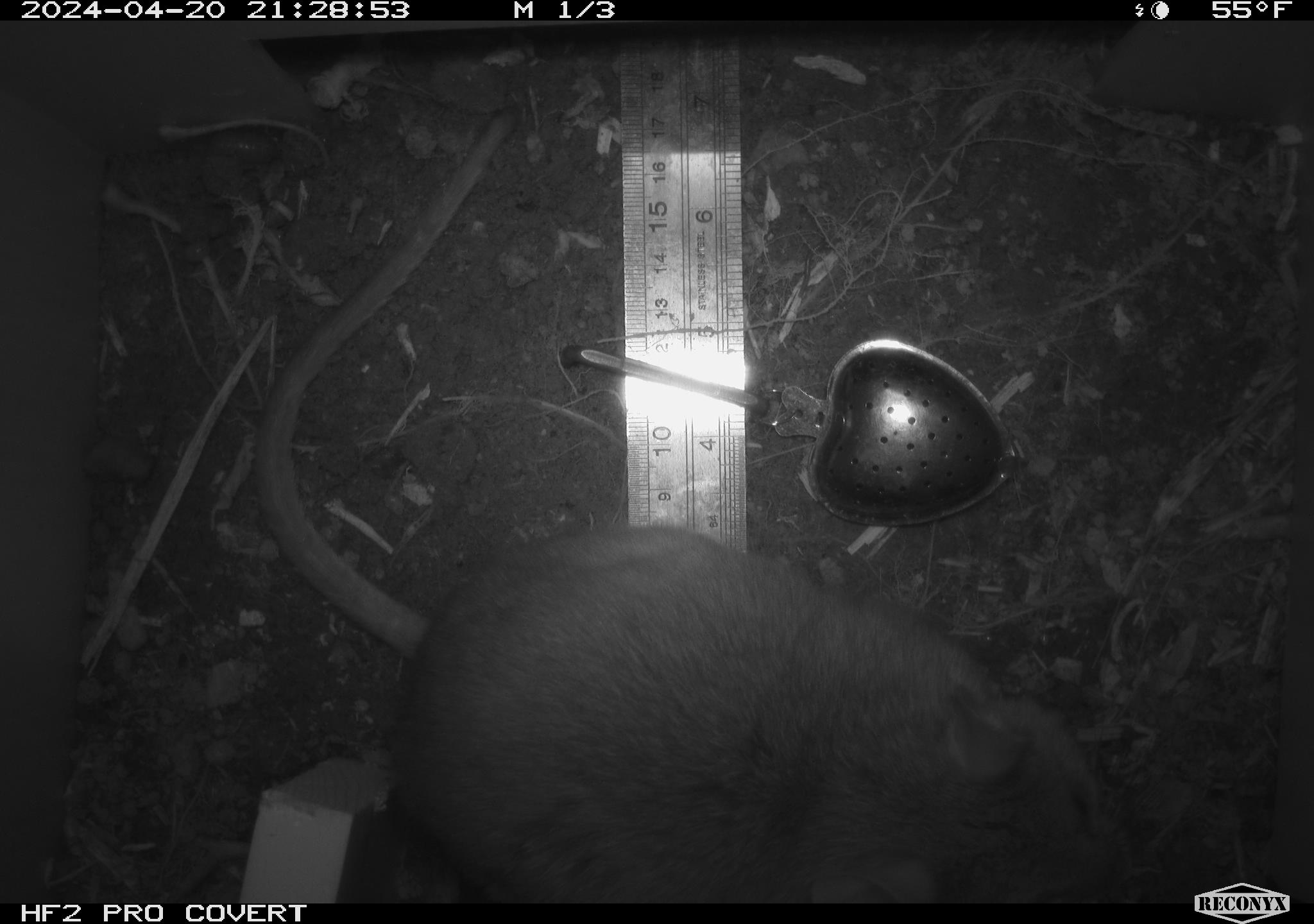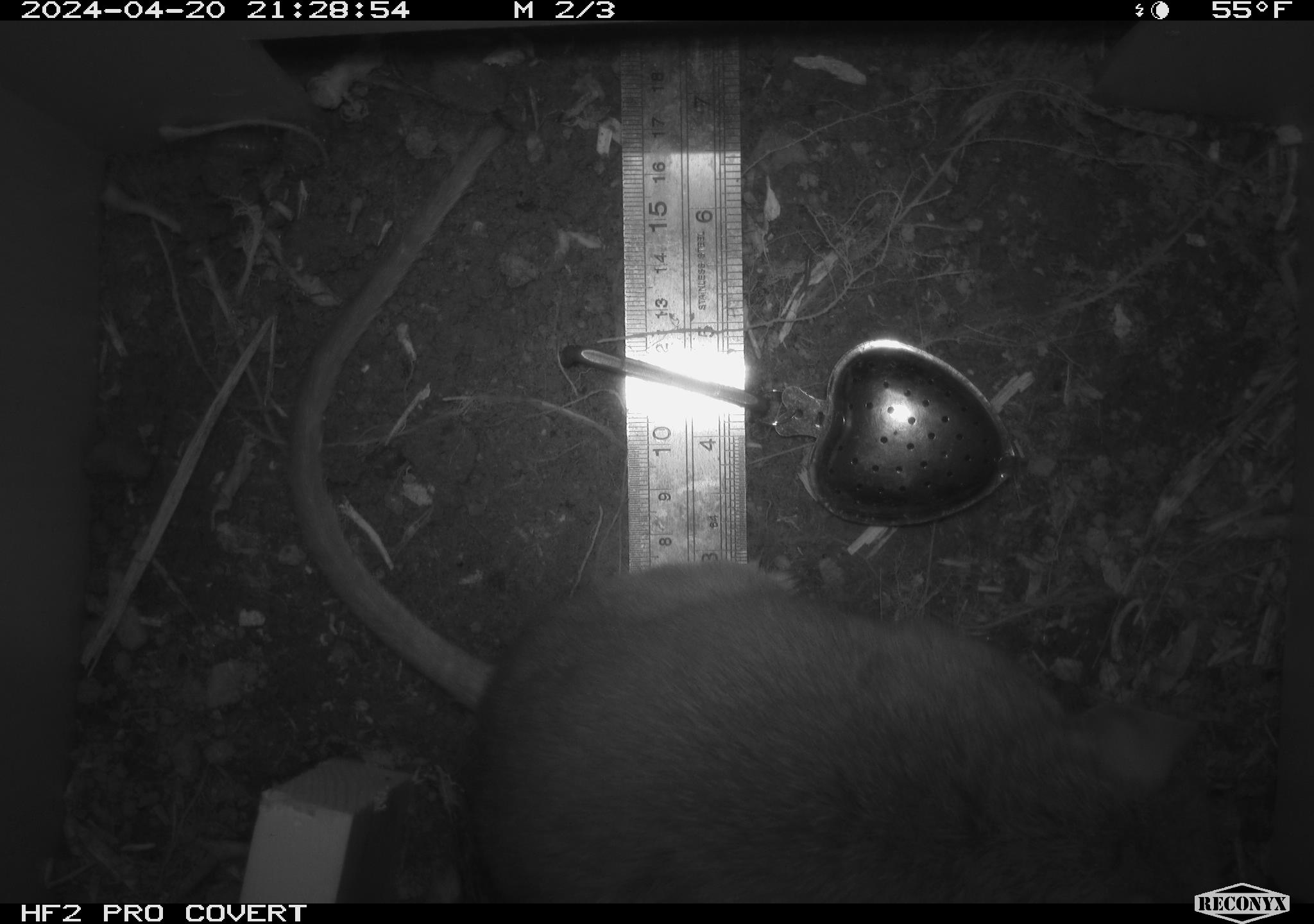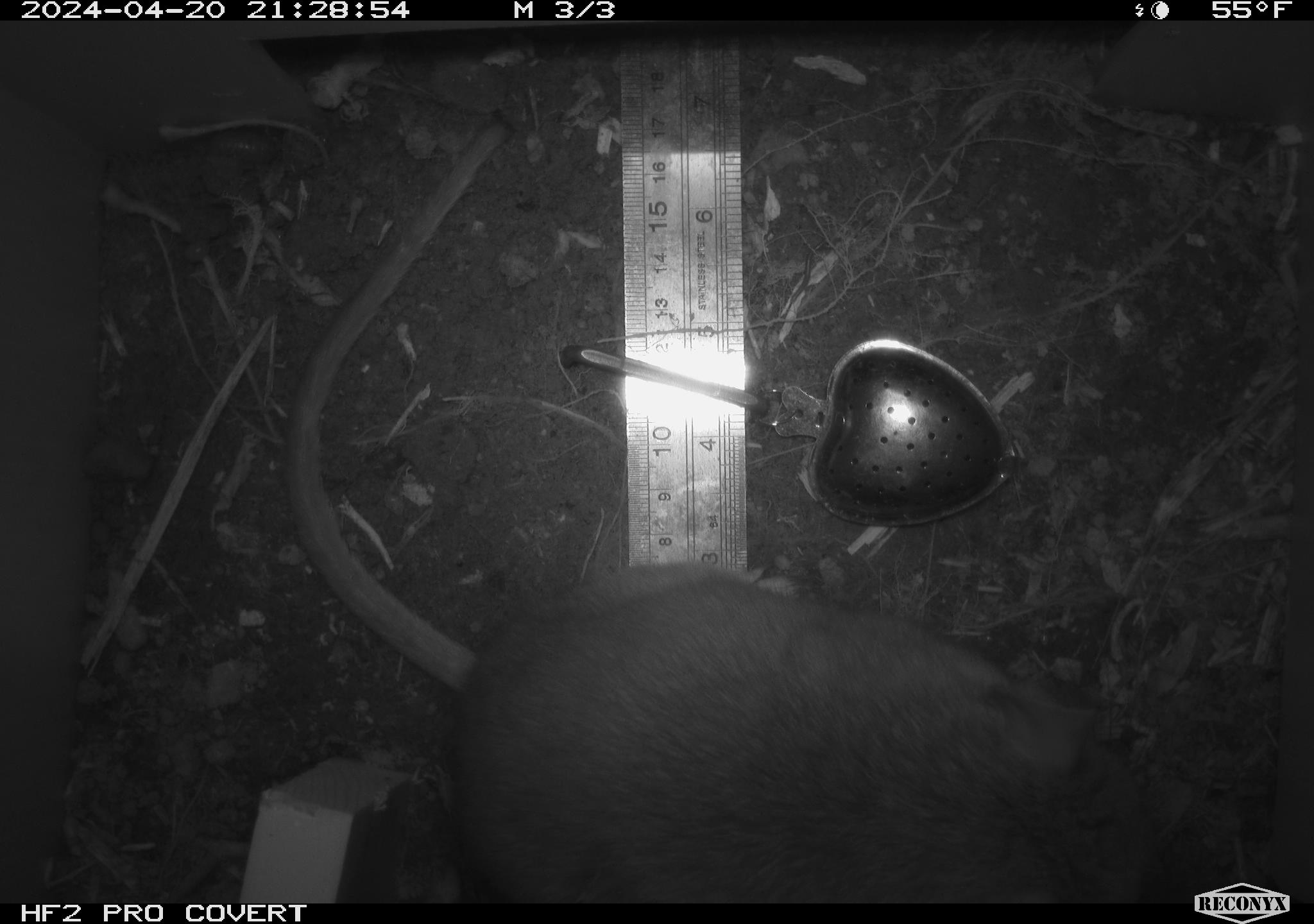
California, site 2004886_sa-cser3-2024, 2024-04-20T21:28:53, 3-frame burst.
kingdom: Animalia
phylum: Chordata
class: Mammalia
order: Rodentia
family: Muridae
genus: Rattus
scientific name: Rattus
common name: rat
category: rattus species